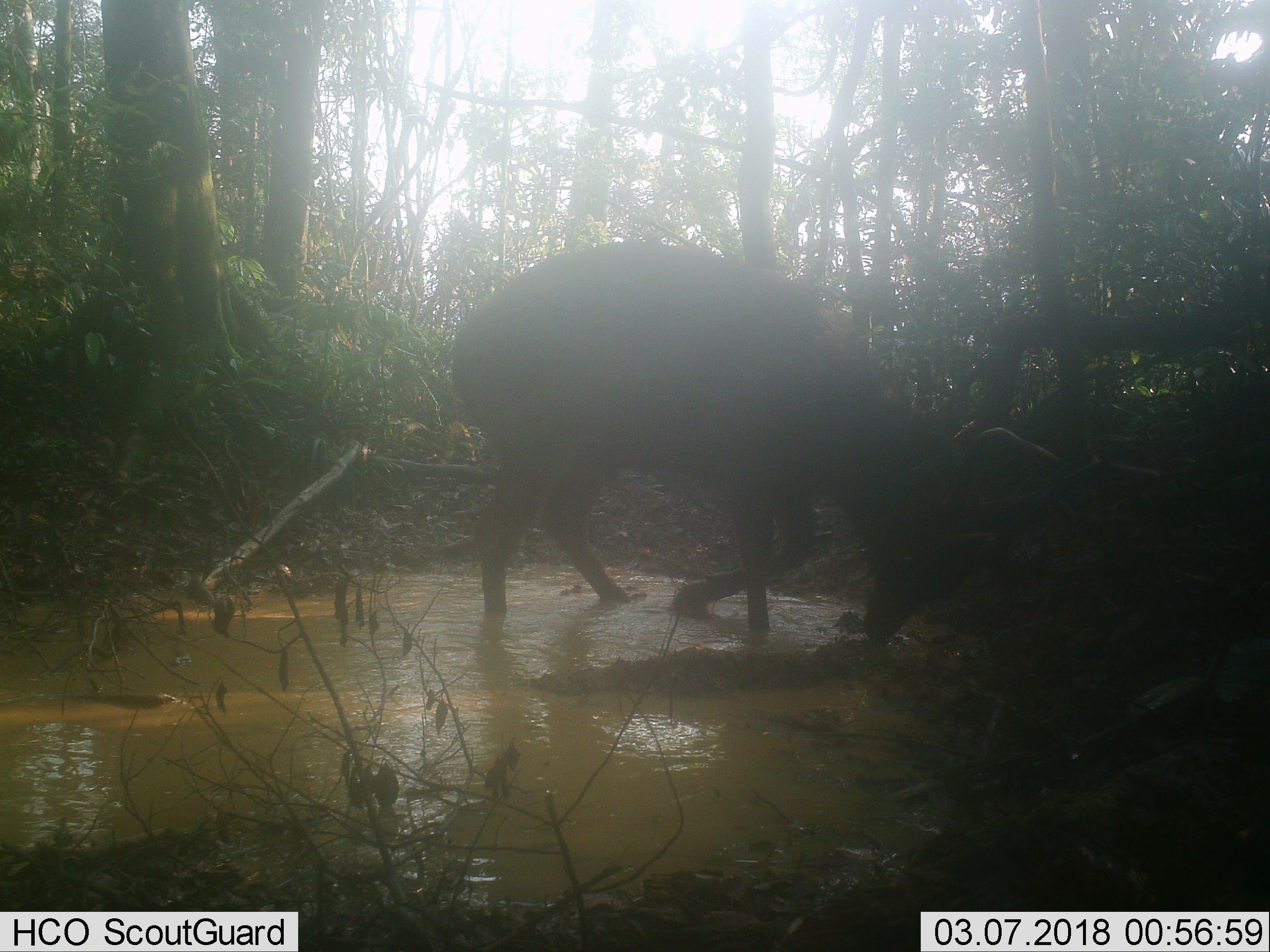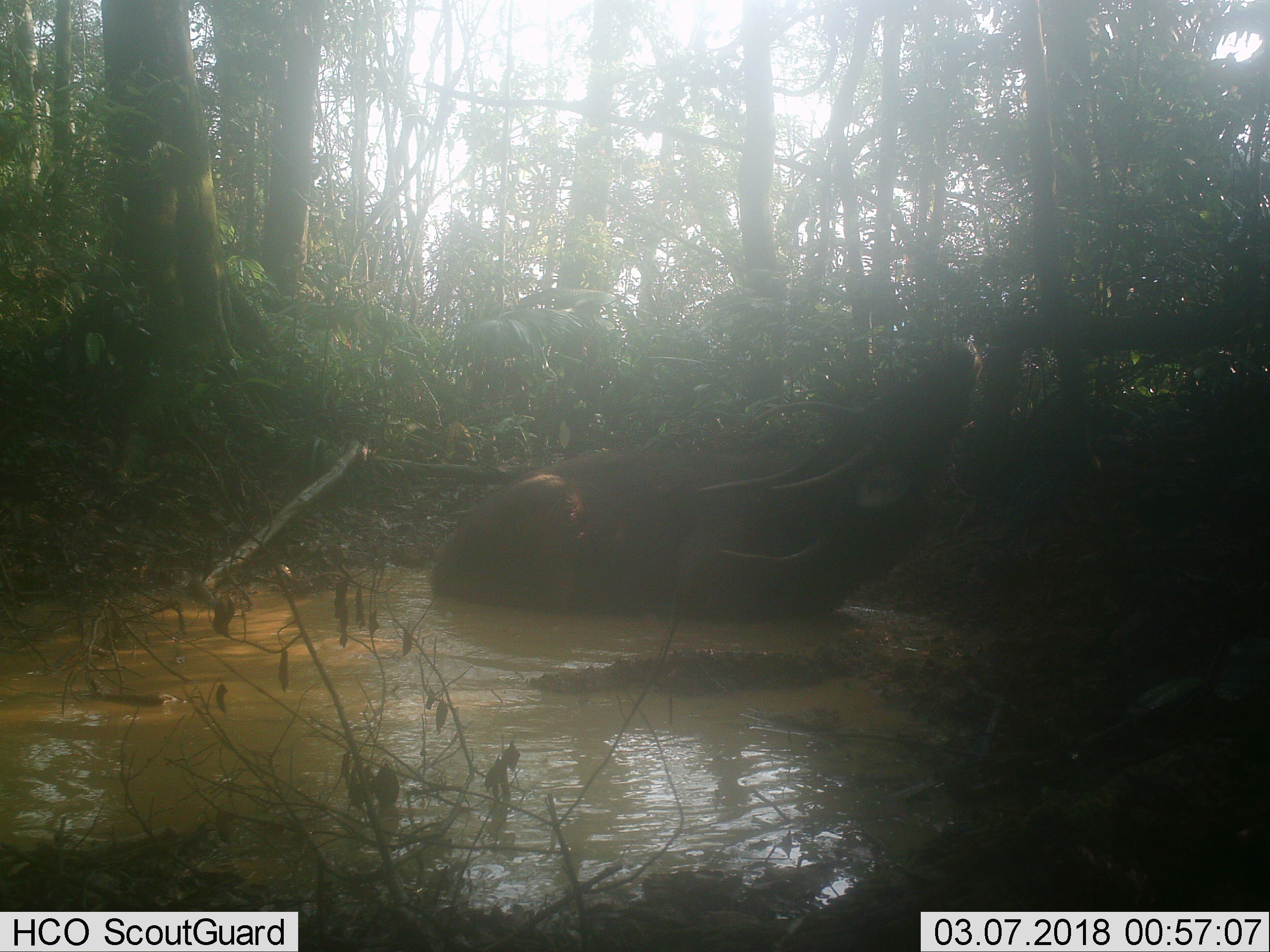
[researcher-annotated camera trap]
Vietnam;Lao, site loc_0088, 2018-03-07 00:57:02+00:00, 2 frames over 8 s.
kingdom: Animalia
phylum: Chordata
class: Mammalia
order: Artiodactyla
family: Cervidae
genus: Rusa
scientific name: Rusa unicolor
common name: sambar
Sambar (Rusa unicolor). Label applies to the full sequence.